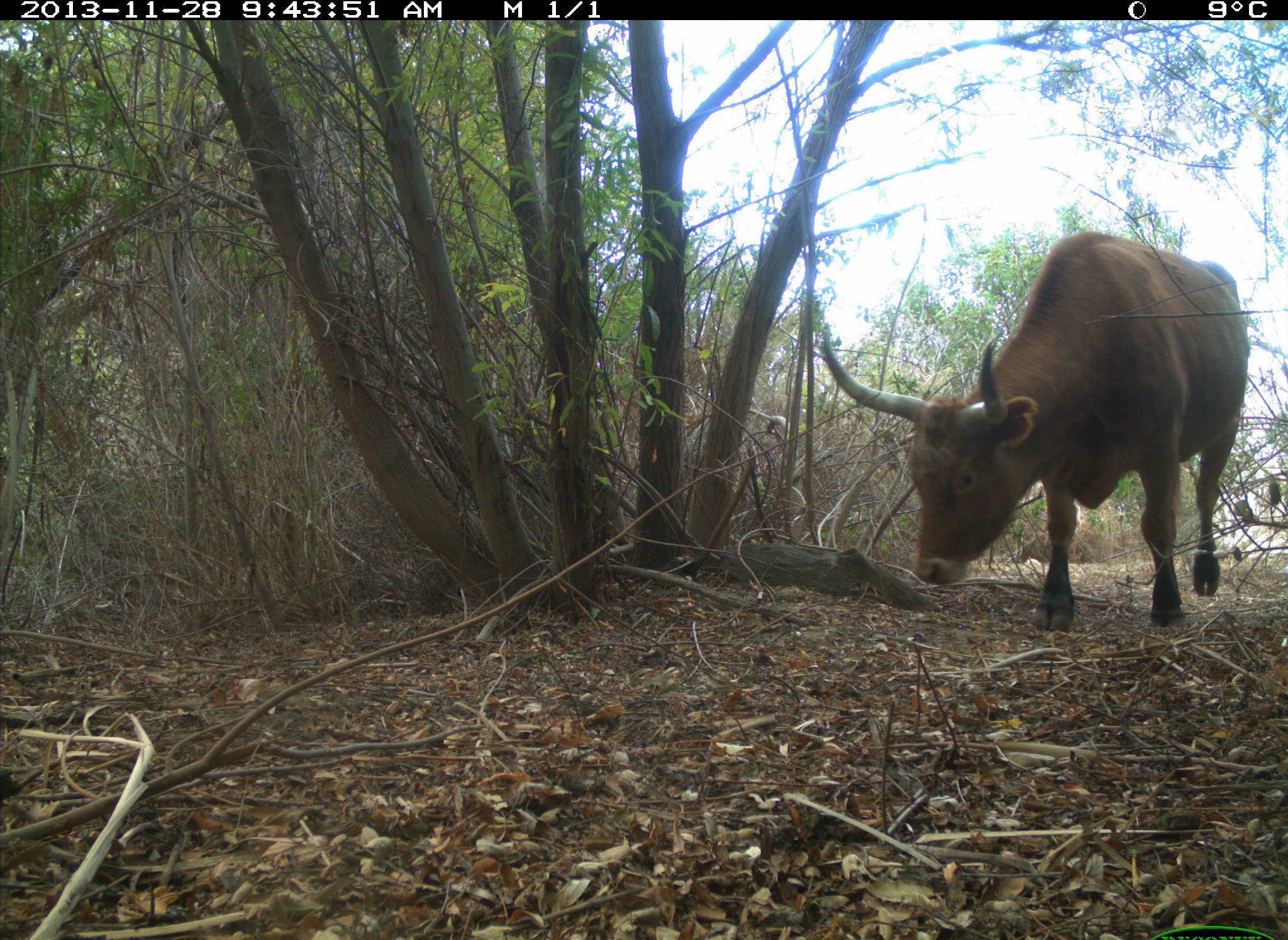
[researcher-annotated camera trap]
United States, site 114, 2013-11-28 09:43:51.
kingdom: Animalia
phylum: Chordata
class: Mammalia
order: Artiodactyla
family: Bovidae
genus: Bos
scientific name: Bos taurus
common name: cow